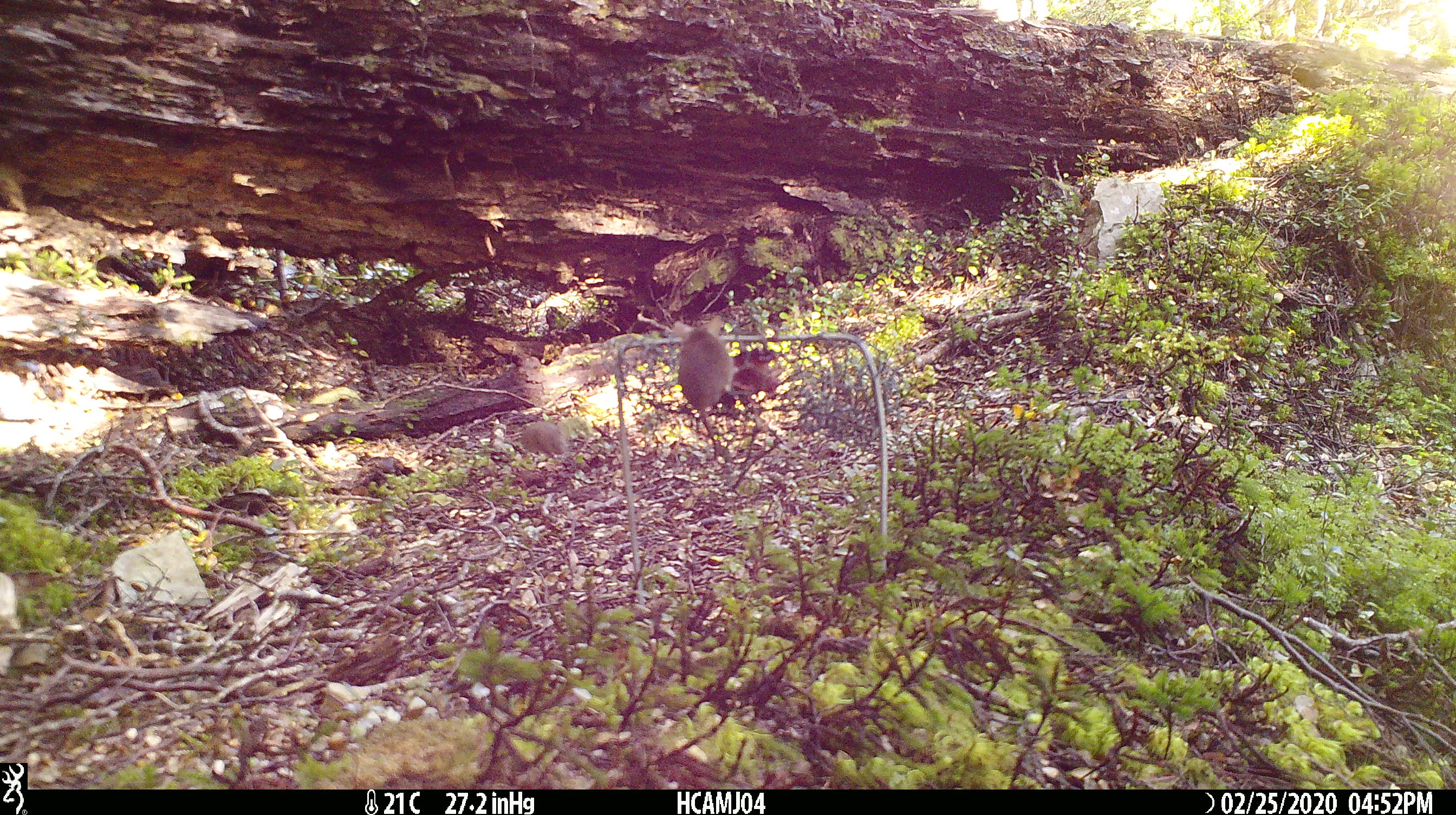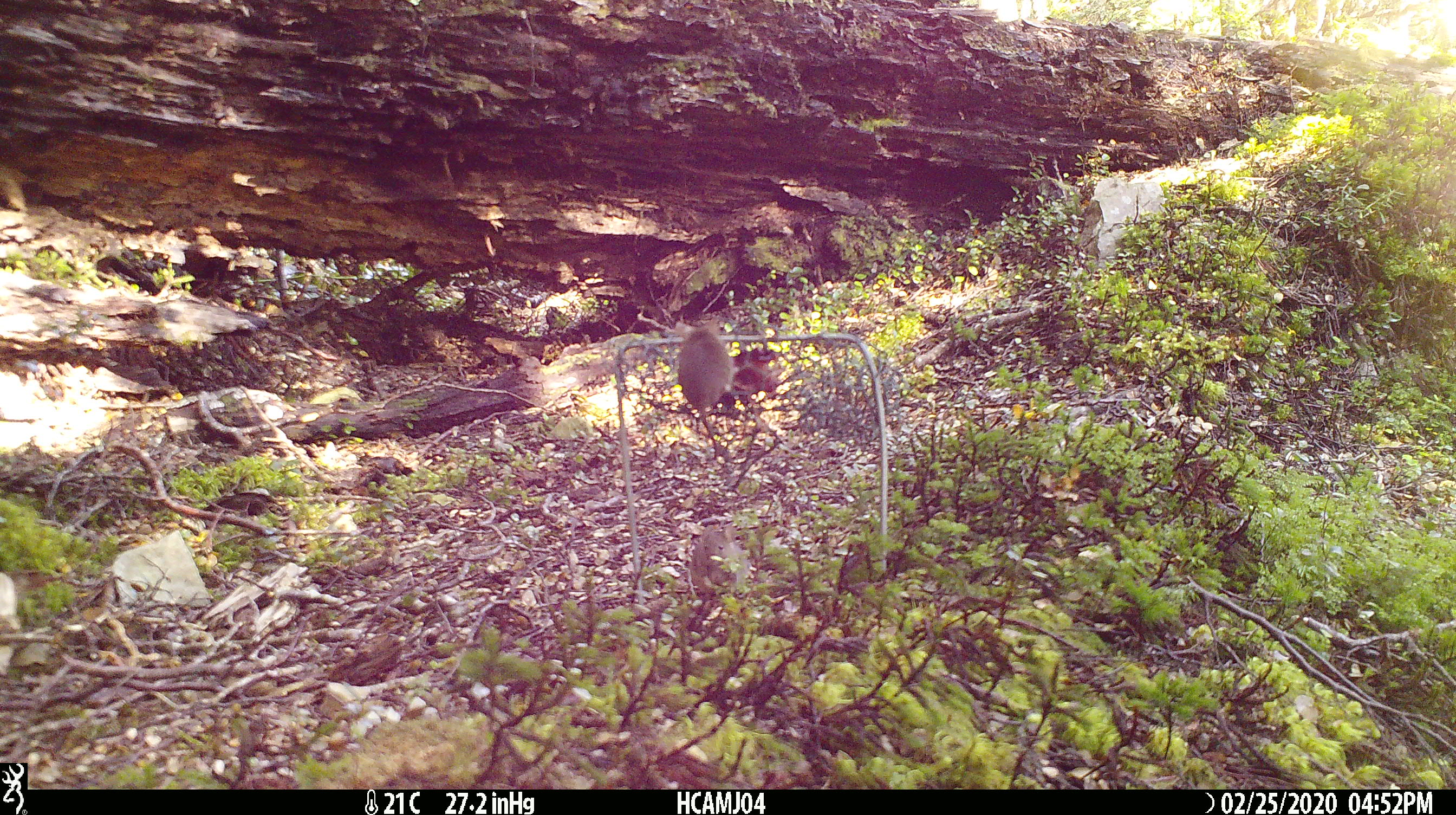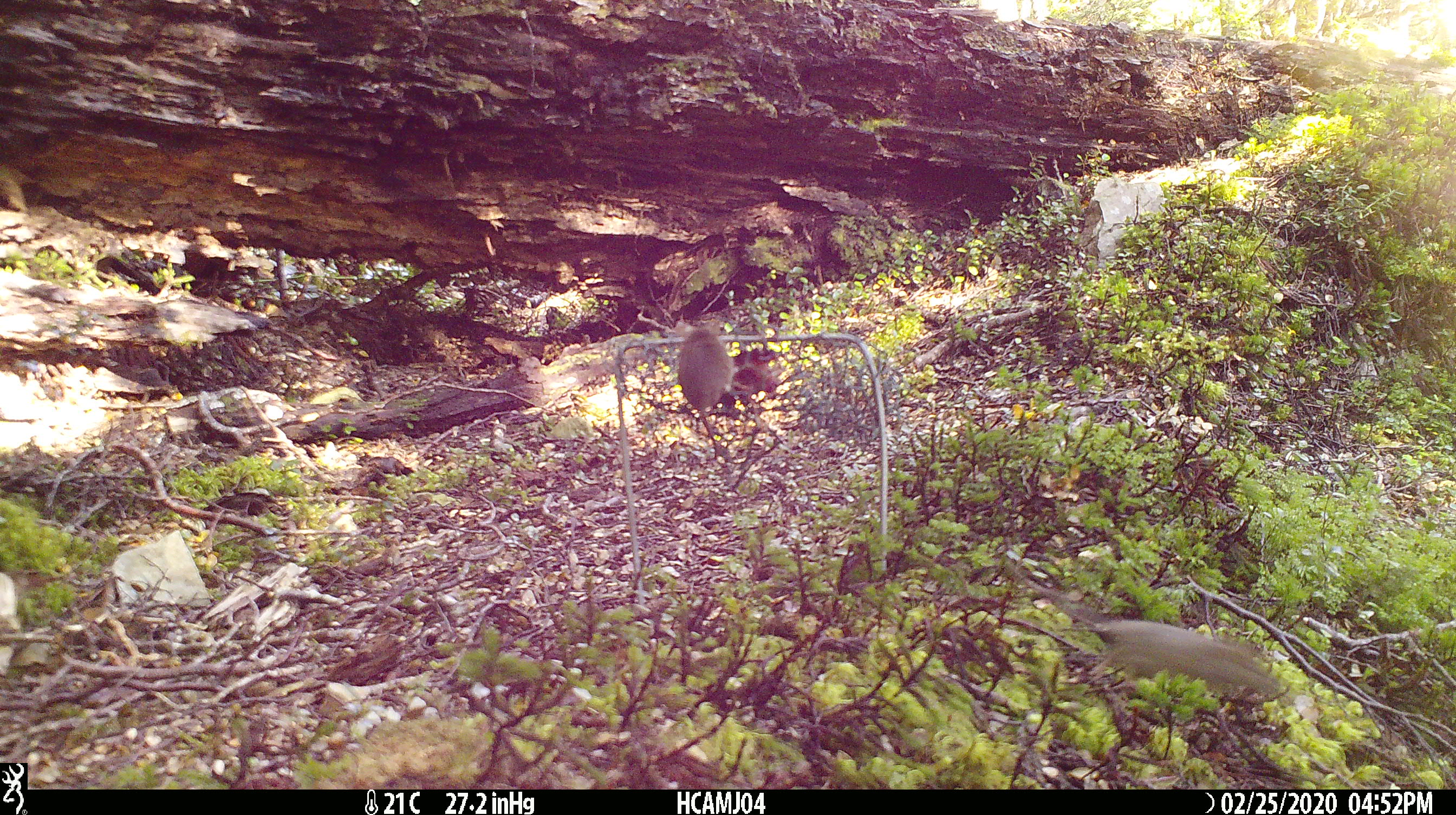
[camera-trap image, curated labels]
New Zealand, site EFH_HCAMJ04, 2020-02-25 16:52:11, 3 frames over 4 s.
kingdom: Animalia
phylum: Chordata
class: Mammalia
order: Rodentia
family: Muridae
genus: Mus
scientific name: Mus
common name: mouse